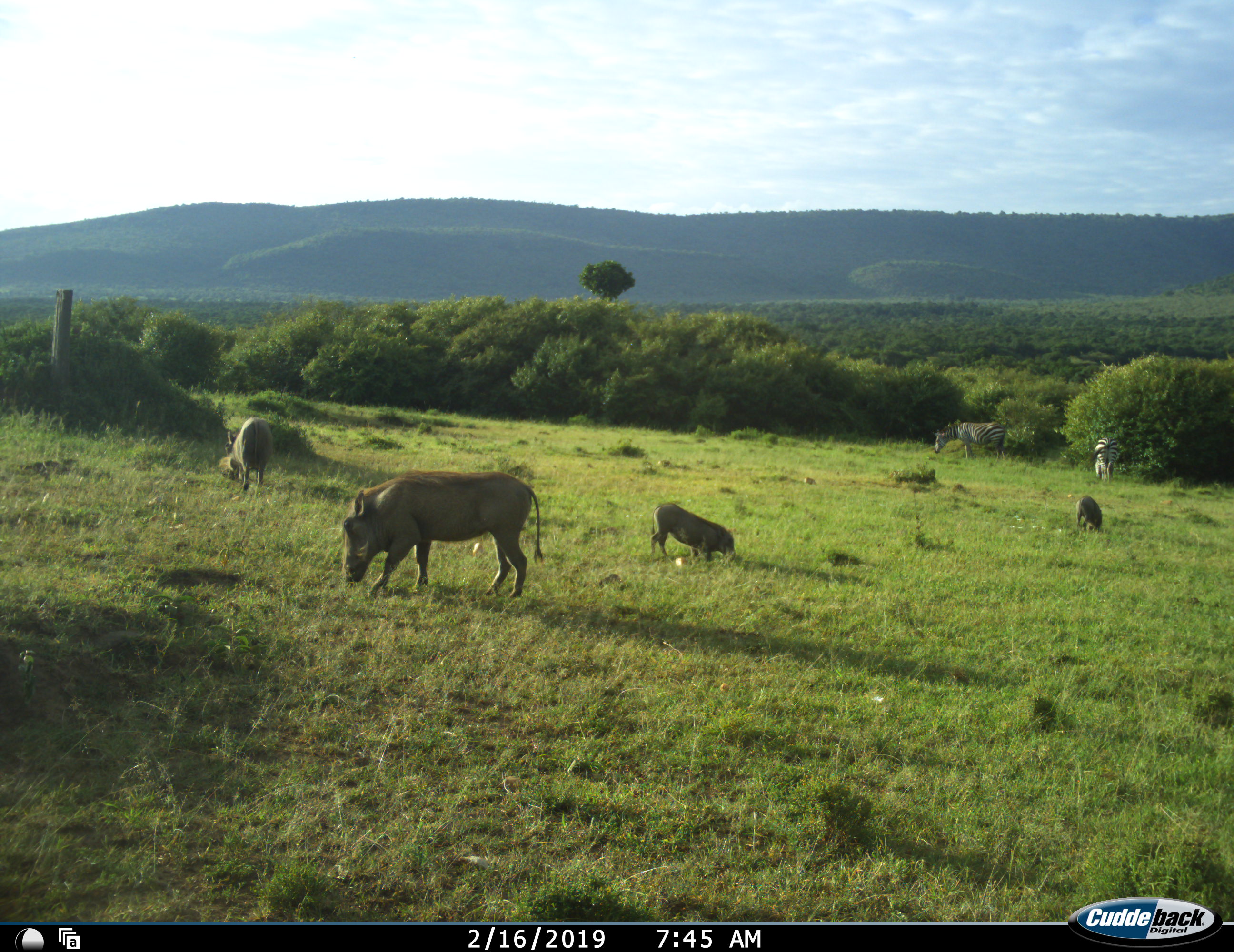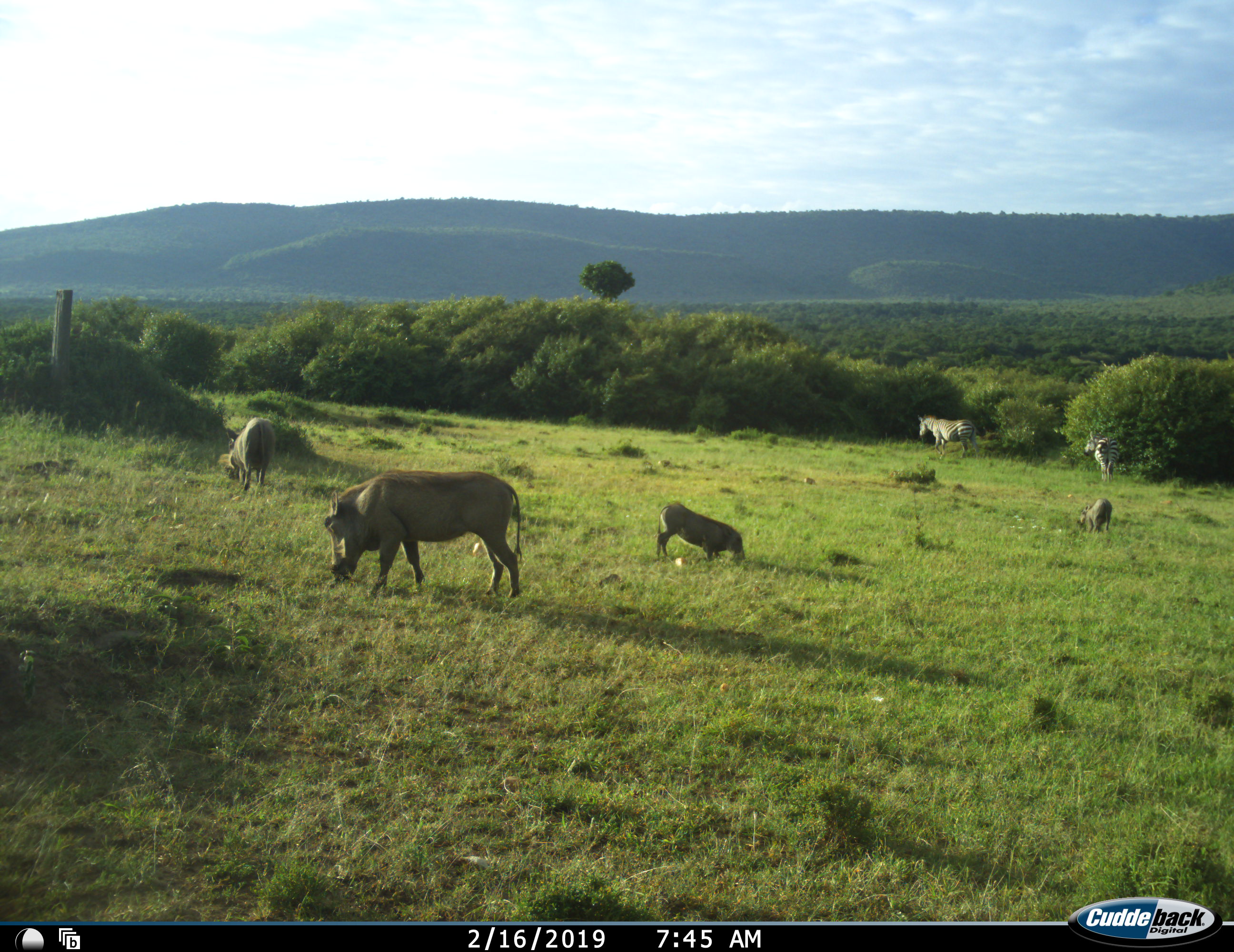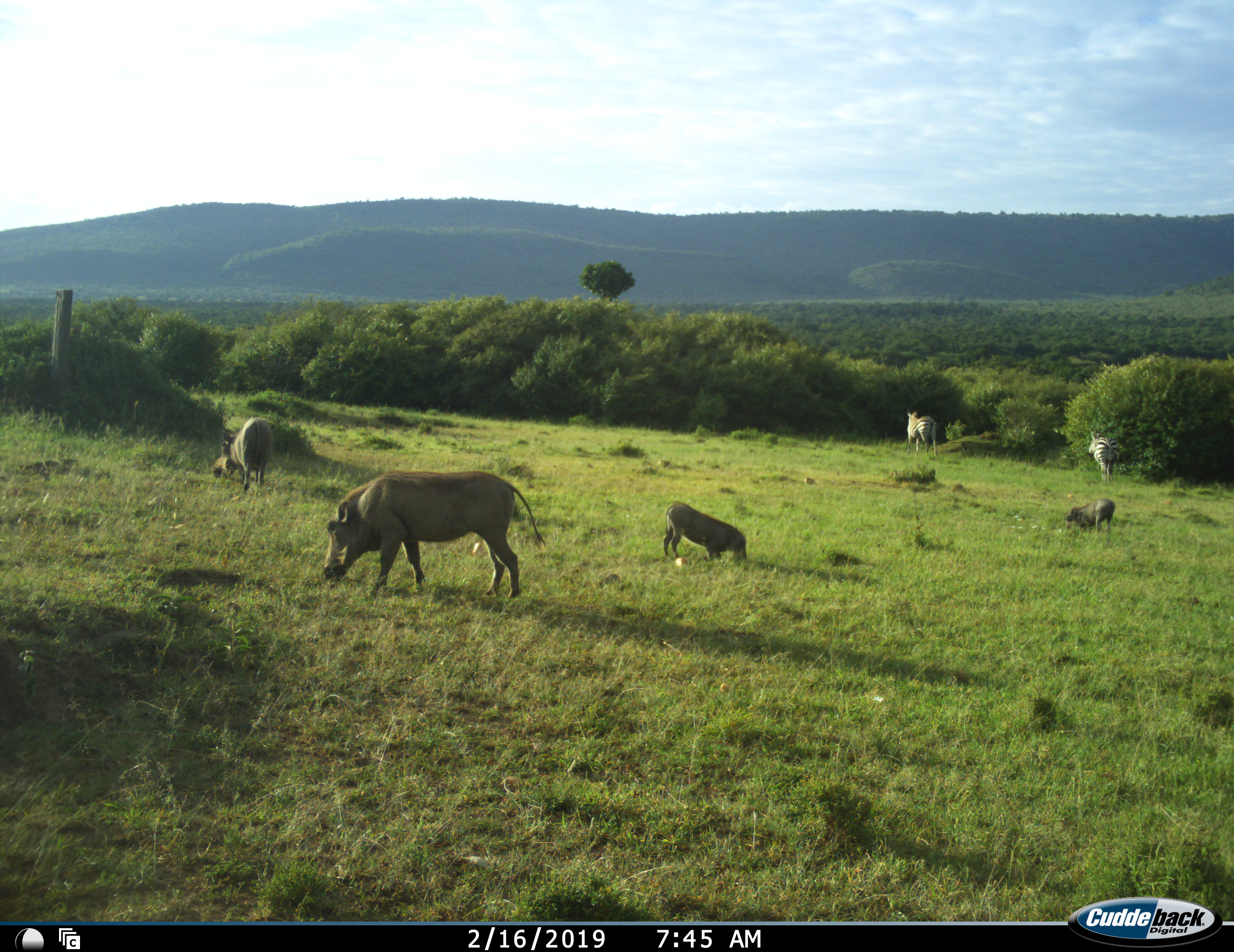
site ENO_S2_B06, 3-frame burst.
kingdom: Animalia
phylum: Chordata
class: Mammalia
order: Artiodactyla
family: Suidae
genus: Phacochoerus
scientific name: Phacochoerus africanus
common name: warthog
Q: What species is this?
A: Warthog (Phacochoerus africanus).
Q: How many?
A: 4.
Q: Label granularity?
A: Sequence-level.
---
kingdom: Animalia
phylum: Chordata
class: Mammalia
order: Perissodactyla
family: Equidae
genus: Equus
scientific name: Equus quagga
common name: plains zebra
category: zebraplains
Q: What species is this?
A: Zebraplains (plains zebra) (Equus quagga).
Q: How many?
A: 2.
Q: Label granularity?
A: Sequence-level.